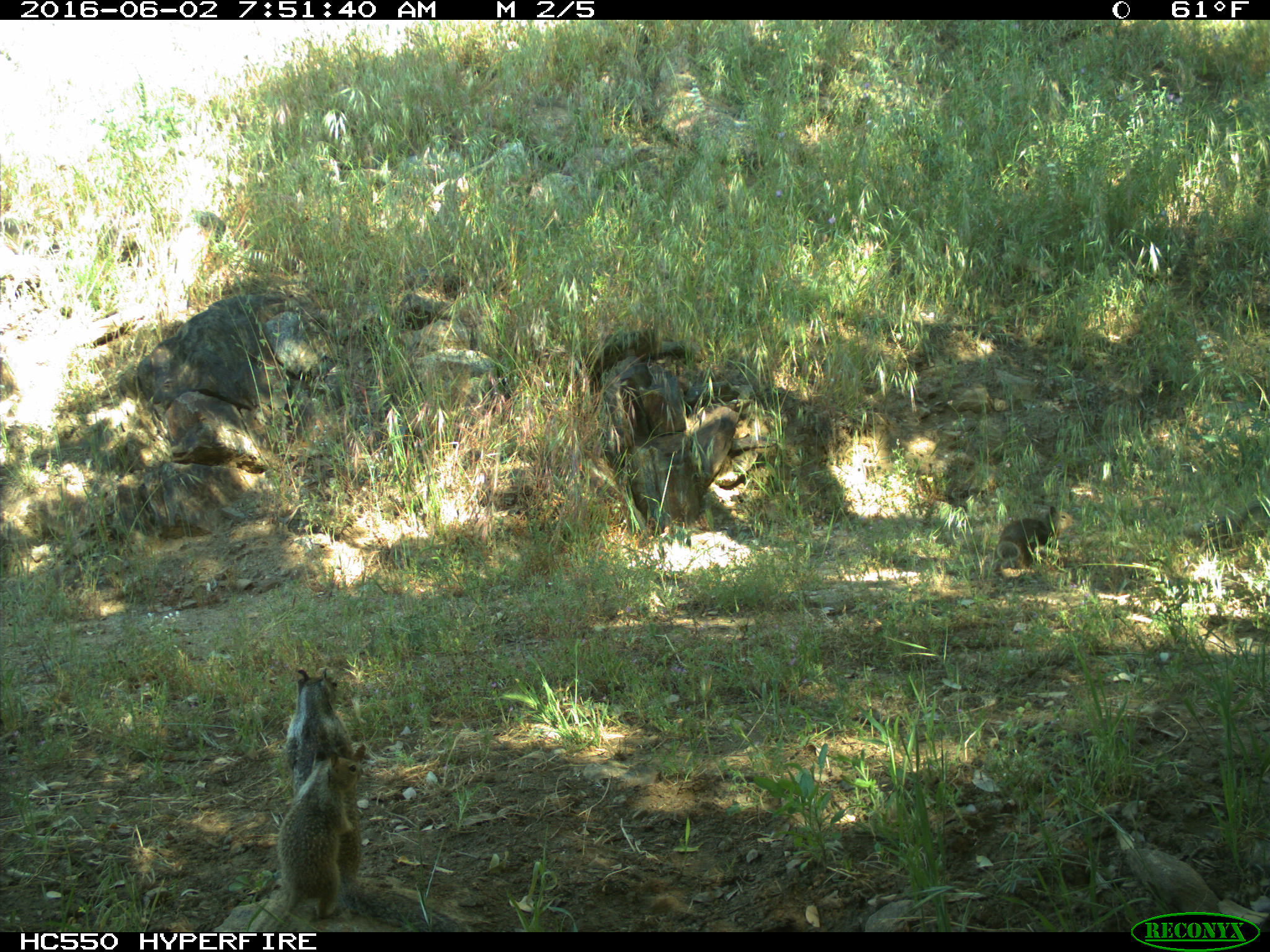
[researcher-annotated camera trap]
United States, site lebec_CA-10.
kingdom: Animalia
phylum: Chordata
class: Mammalia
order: Rodentia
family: Sciuridae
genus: Otospermophilus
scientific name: Otospermophilus beecheyi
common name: california ground squirrel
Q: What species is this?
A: Otospermophilus beecheyi (california ground squirrel).